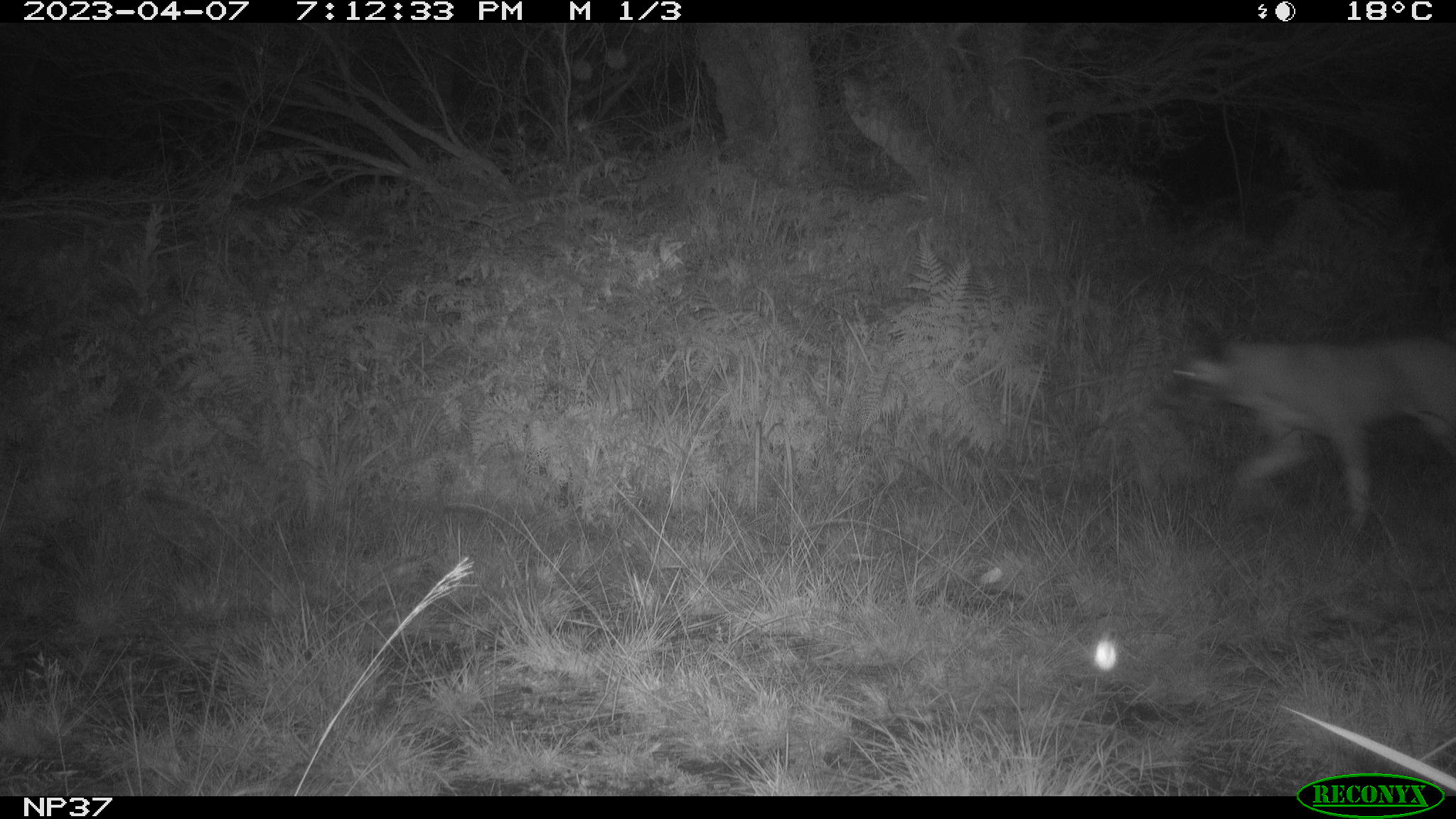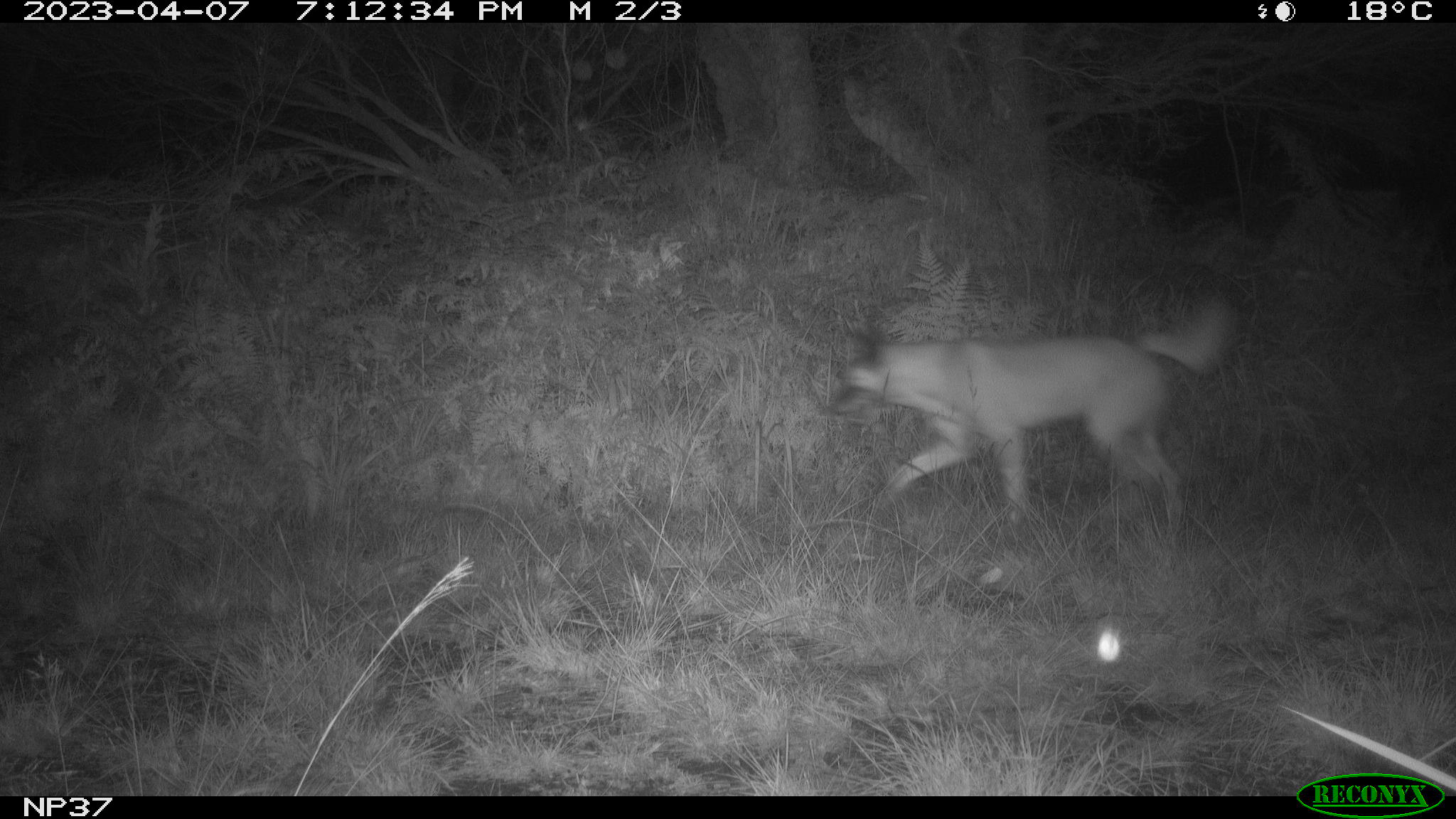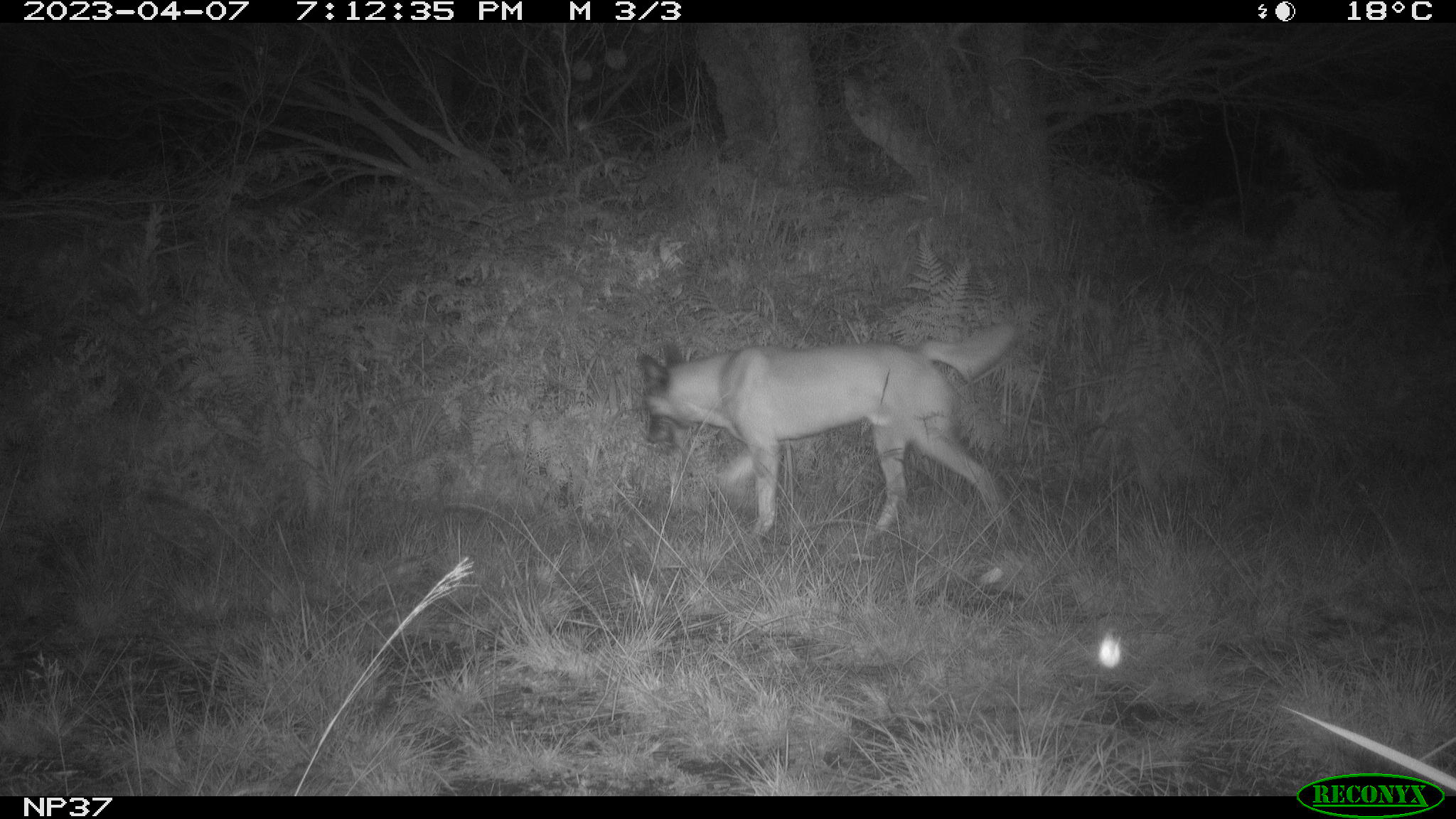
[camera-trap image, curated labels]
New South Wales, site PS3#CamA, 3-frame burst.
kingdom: Animalia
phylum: Chordata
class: Mammalia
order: Carnivora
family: Canidae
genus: Canis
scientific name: Canis familiaris dingo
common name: dingo